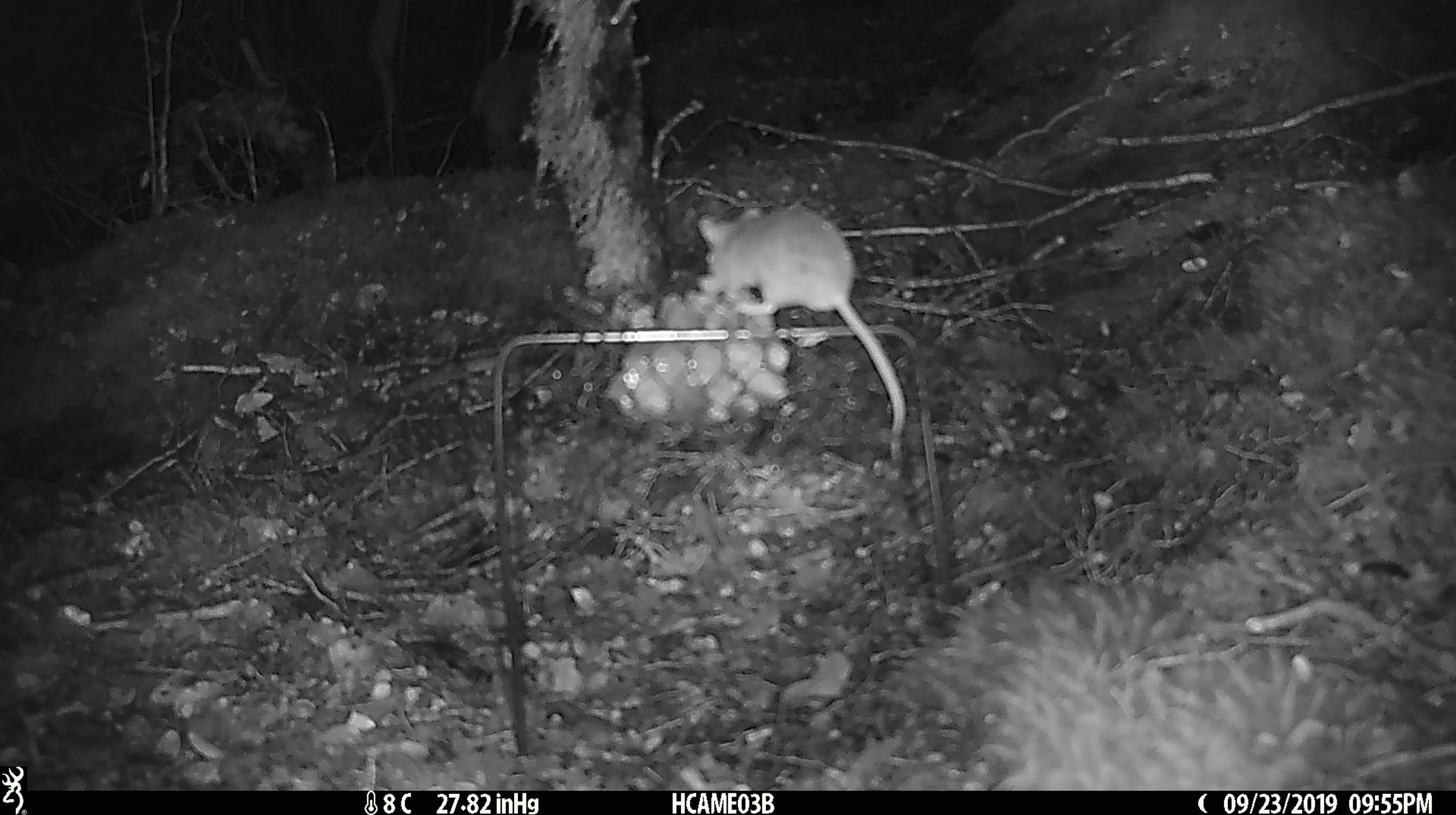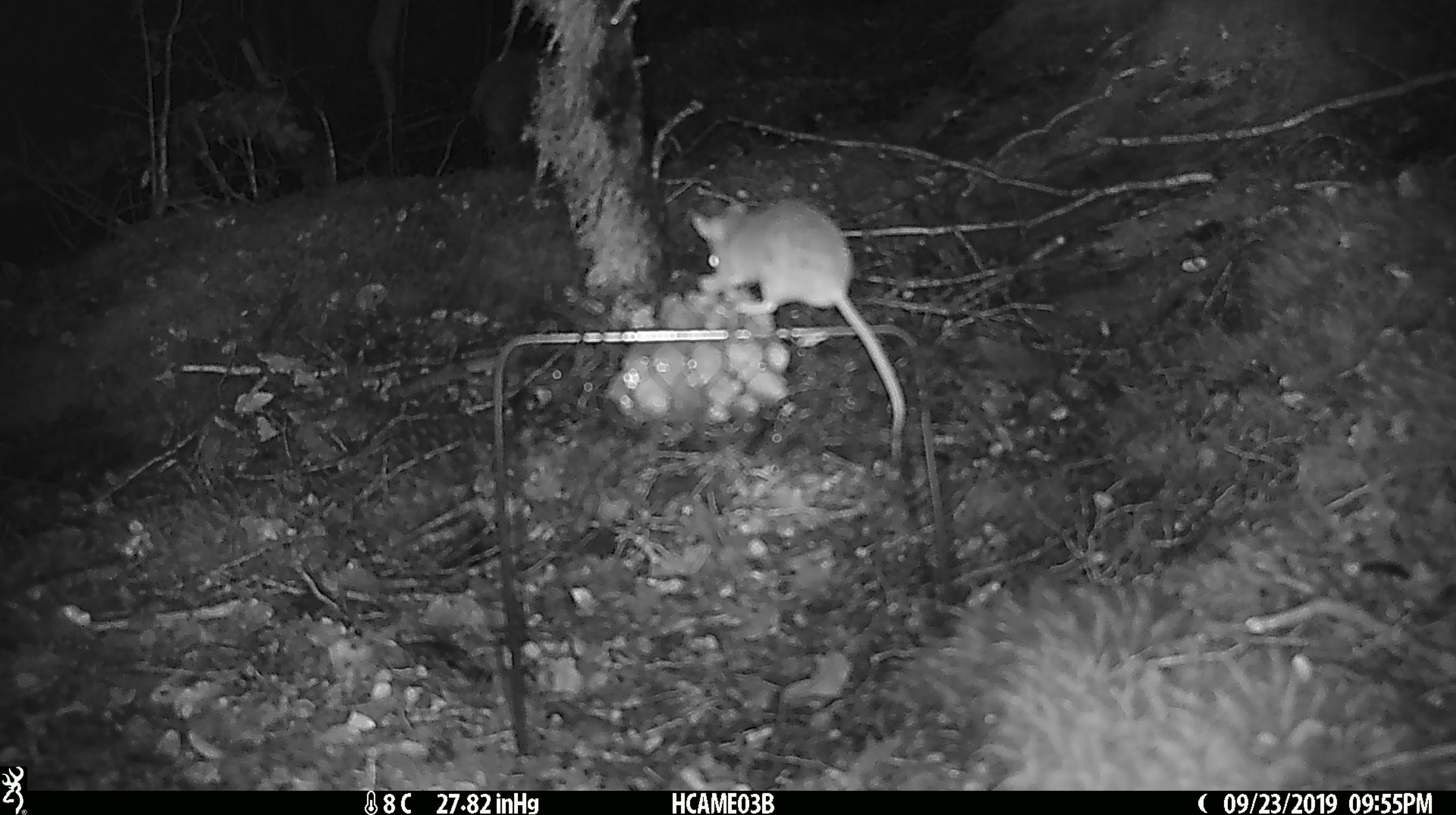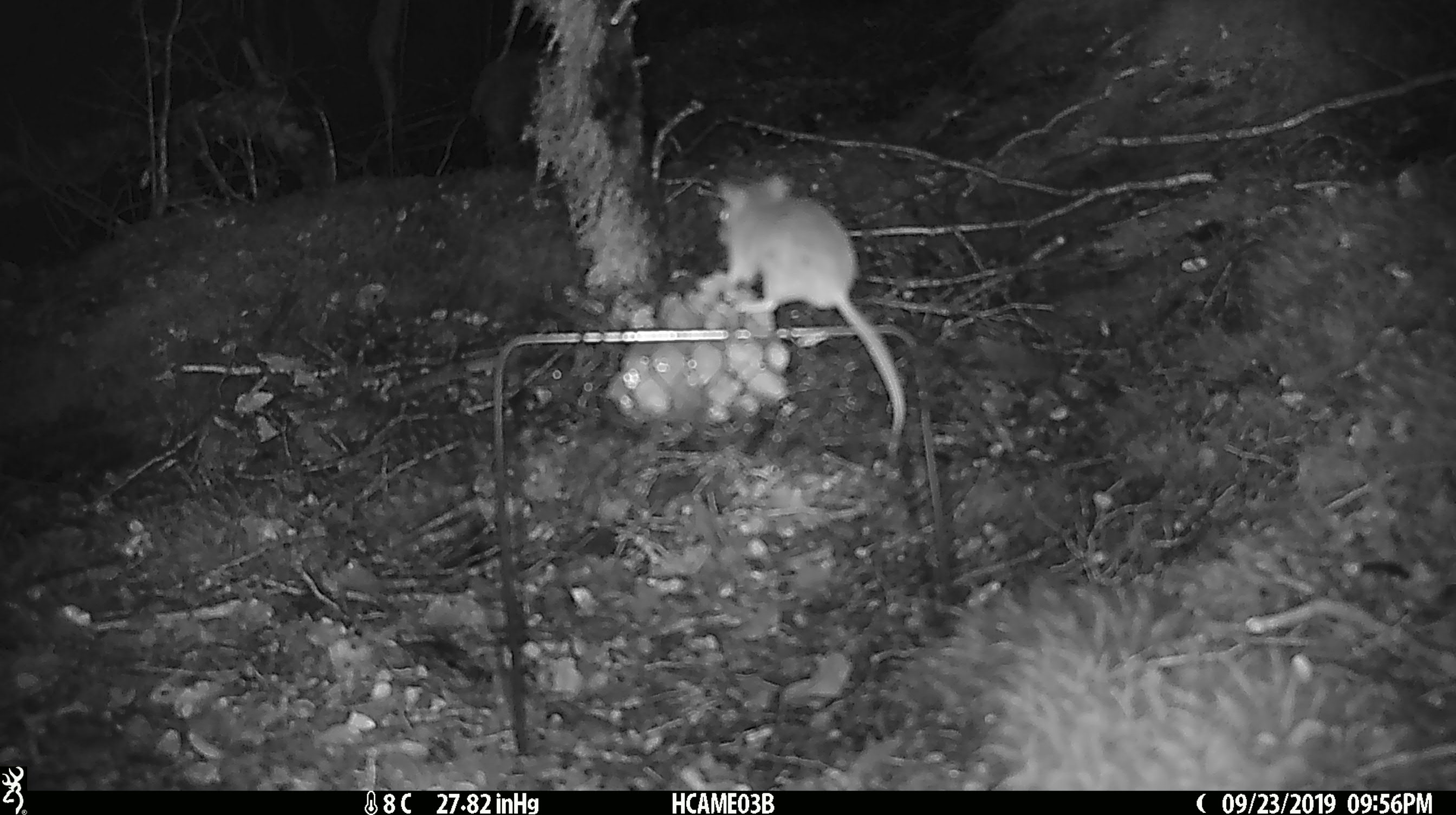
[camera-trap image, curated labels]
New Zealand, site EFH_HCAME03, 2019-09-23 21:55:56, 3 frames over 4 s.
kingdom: Animalia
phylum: Chordata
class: Mammalia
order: Rodentia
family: Muridae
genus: Mus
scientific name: Mus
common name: mouse